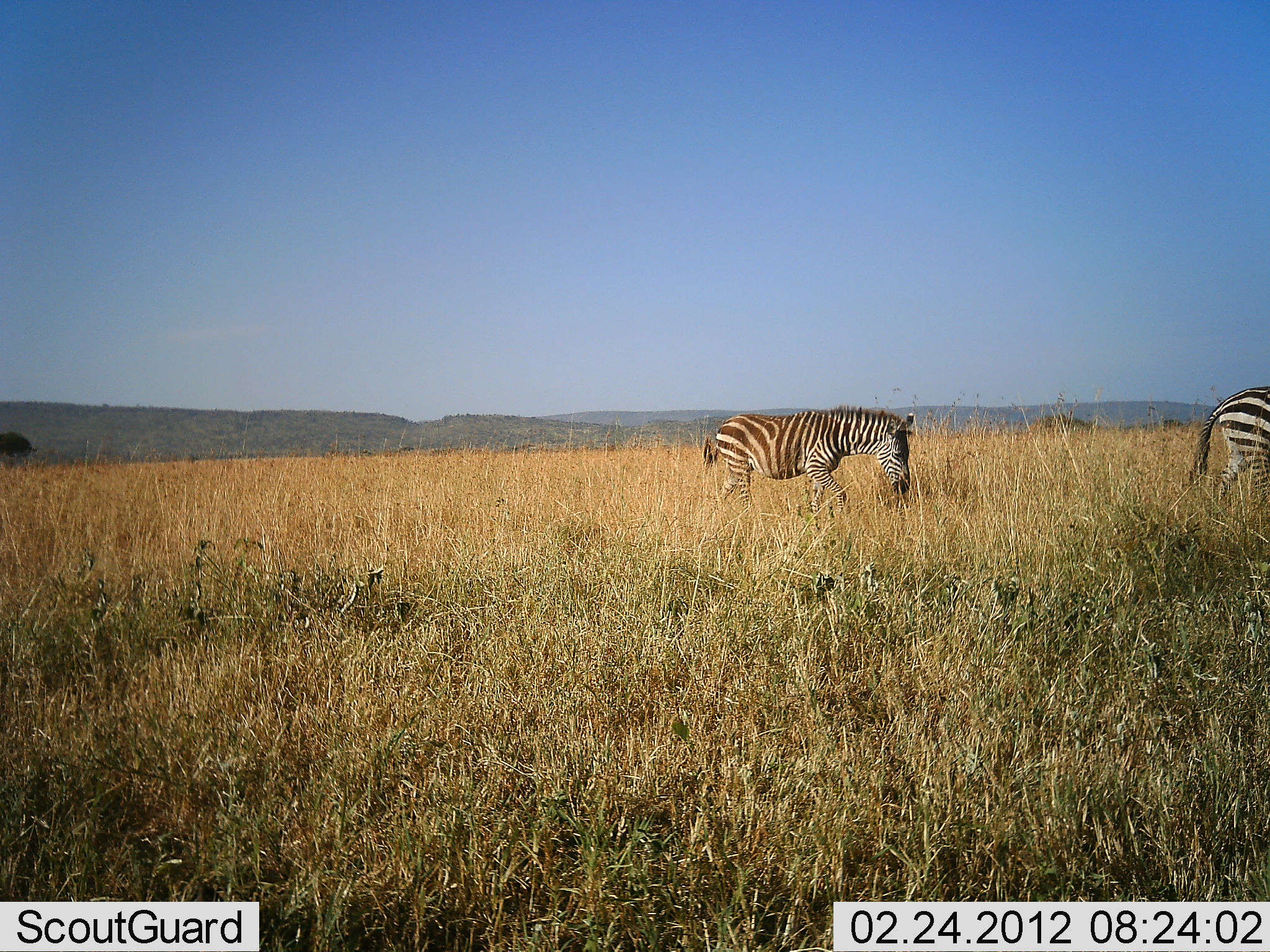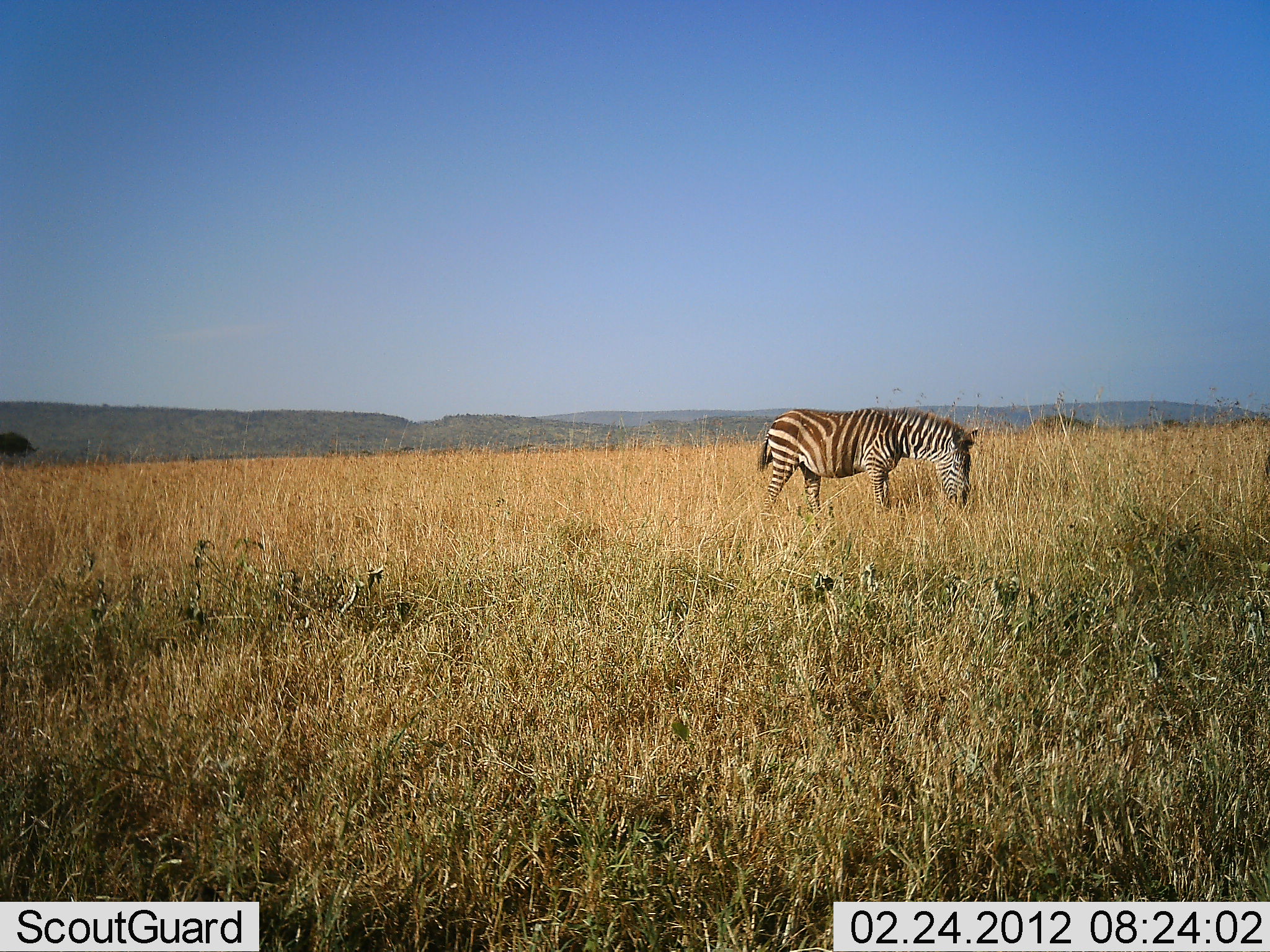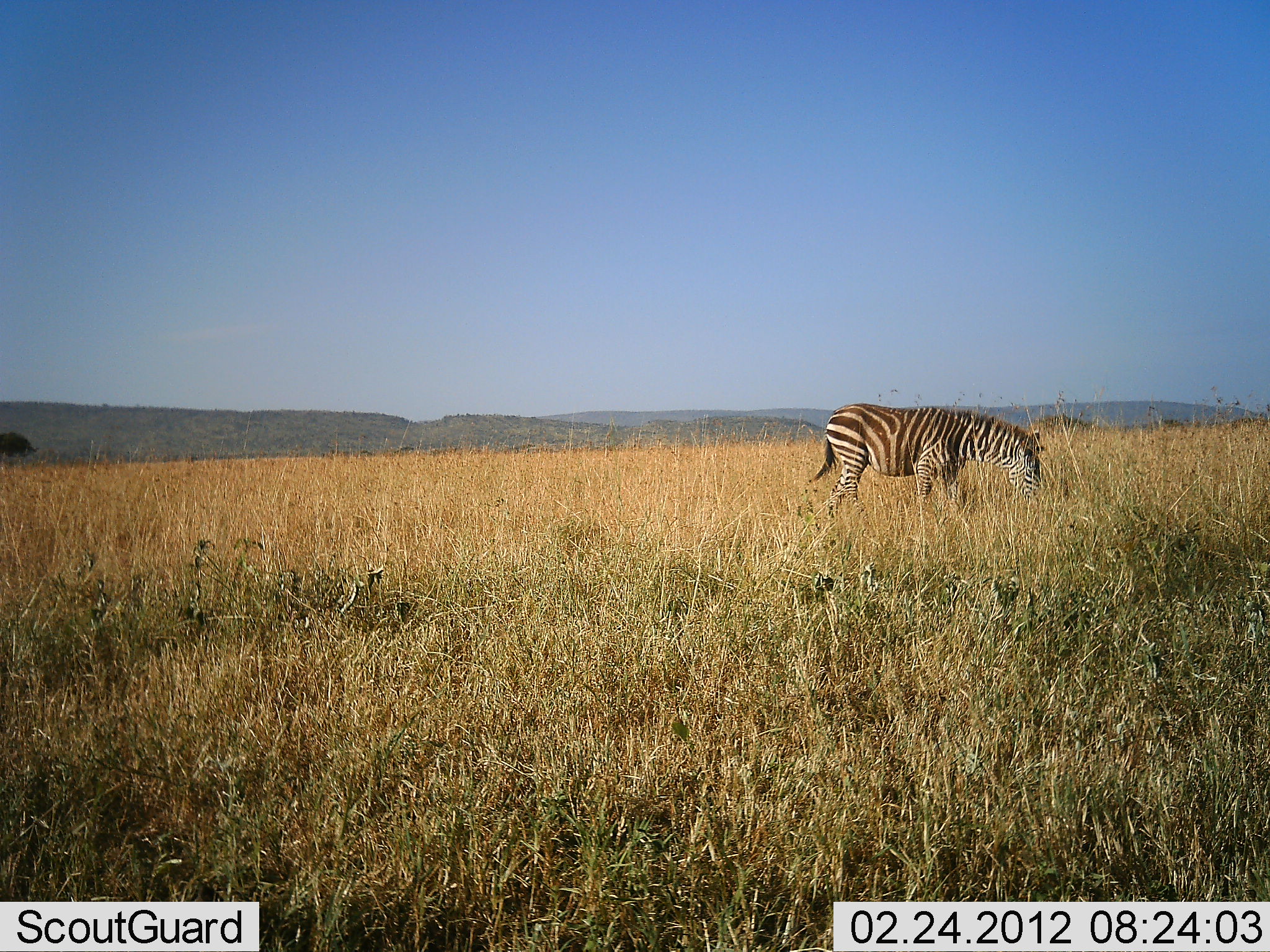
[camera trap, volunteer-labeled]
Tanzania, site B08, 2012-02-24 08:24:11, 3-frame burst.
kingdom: Animalia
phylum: Chordata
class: Mammalia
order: Perissodactyla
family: Equidae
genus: Equus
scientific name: Equus quagga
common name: plains zebra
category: zebra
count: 2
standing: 6%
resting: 0%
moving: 76%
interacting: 0%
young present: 6%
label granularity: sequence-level